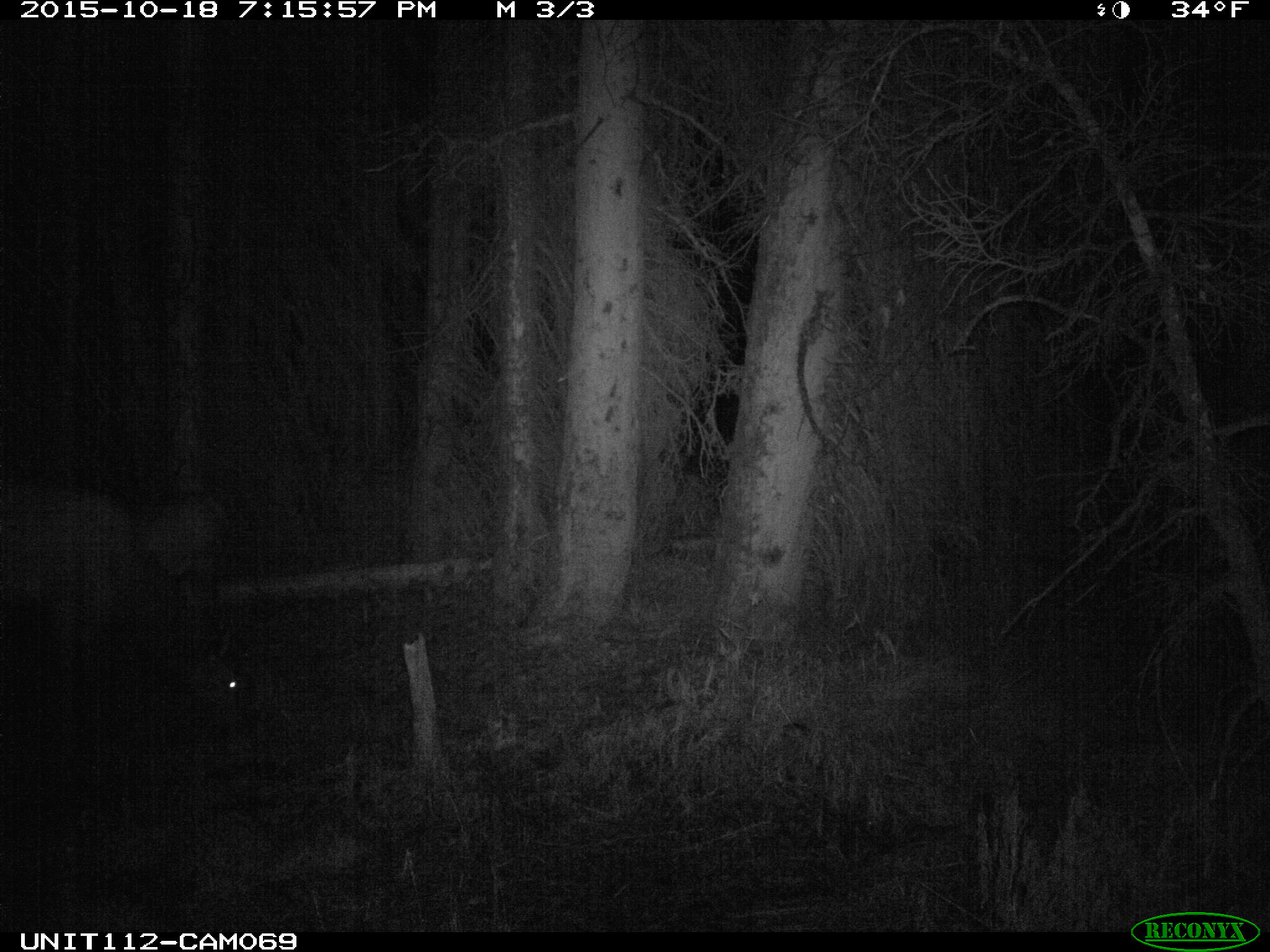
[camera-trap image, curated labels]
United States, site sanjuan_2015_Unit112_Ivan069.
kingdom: Animalia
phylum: Chordata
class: Mammalia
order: Artiodactyla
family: Cervidae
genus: Cervus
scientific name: Cervus elaphus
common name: red deer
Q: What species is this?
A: Cervus elaphus (red deer).